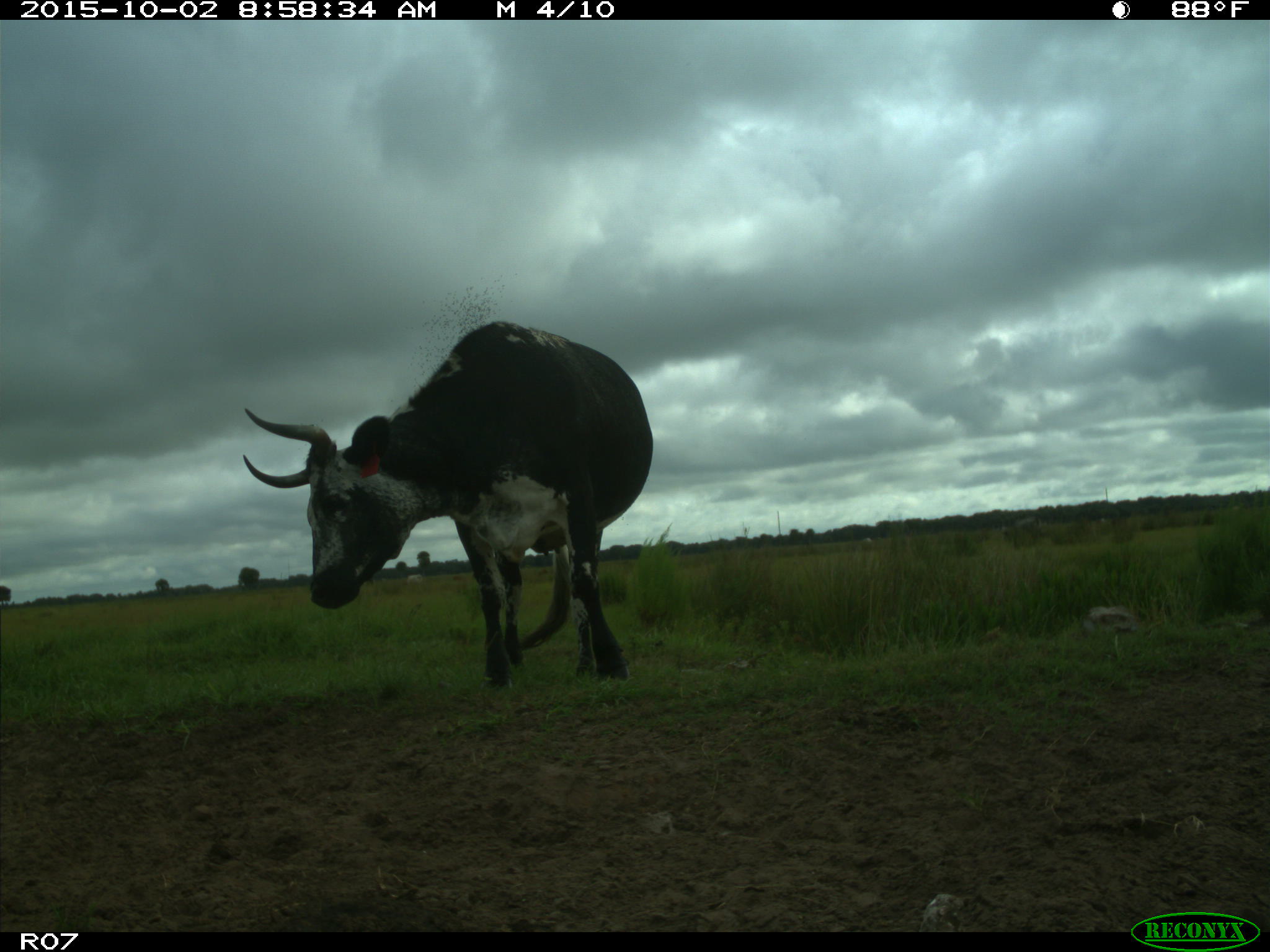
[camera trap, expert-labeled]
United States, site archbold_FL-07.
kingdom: Animalia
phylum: Chordata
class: Mammalia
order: Artiodactyla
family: Bovidae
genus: Bos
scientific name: Bos taurus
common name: domestic cow